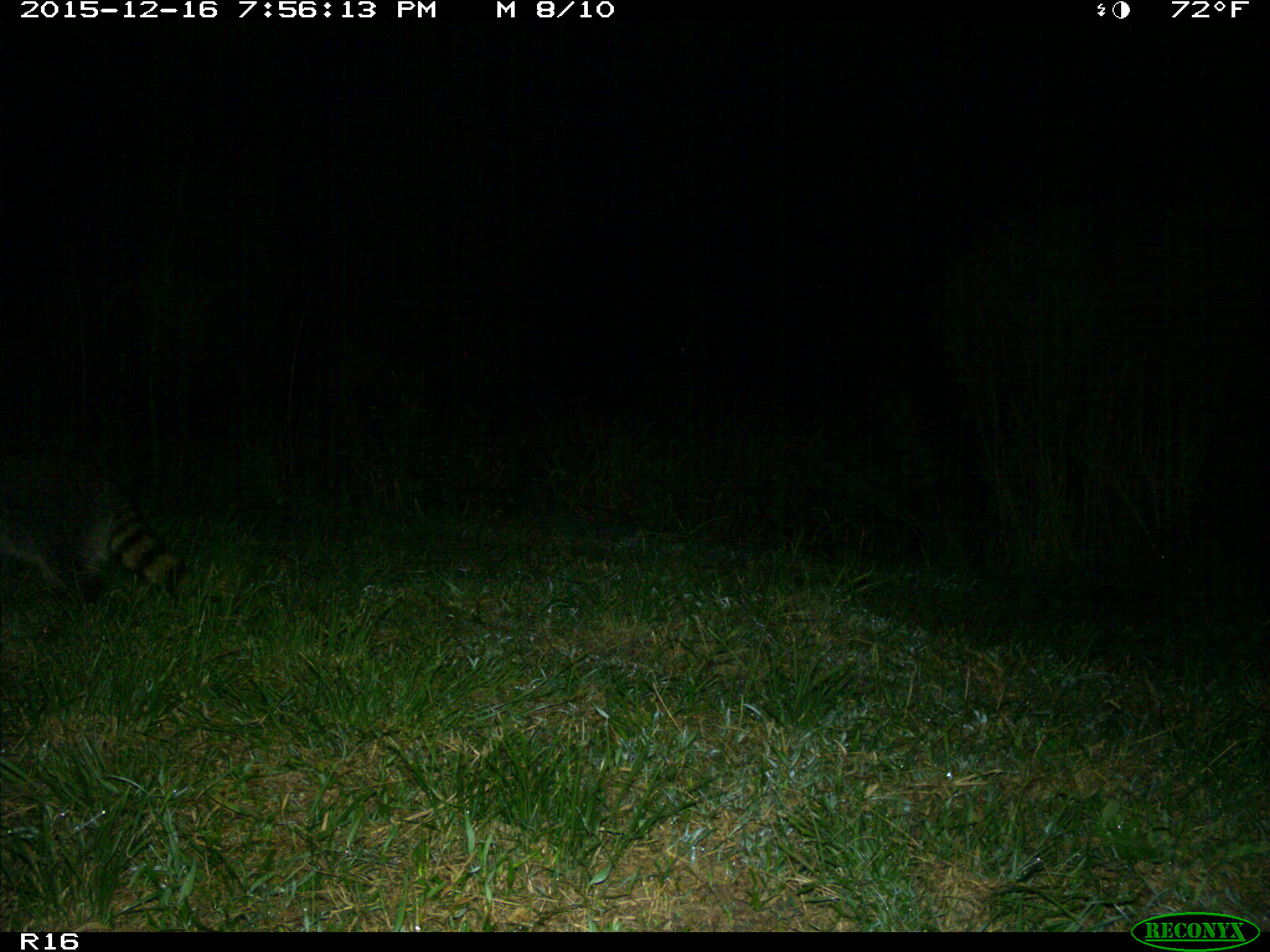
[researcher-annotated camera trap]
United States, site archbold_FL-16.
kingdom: Animalia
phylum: Chordata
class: Mammalia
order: Carnivora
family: Procyonidae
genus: Procyon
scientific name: Procyon lotor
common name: common raccoon